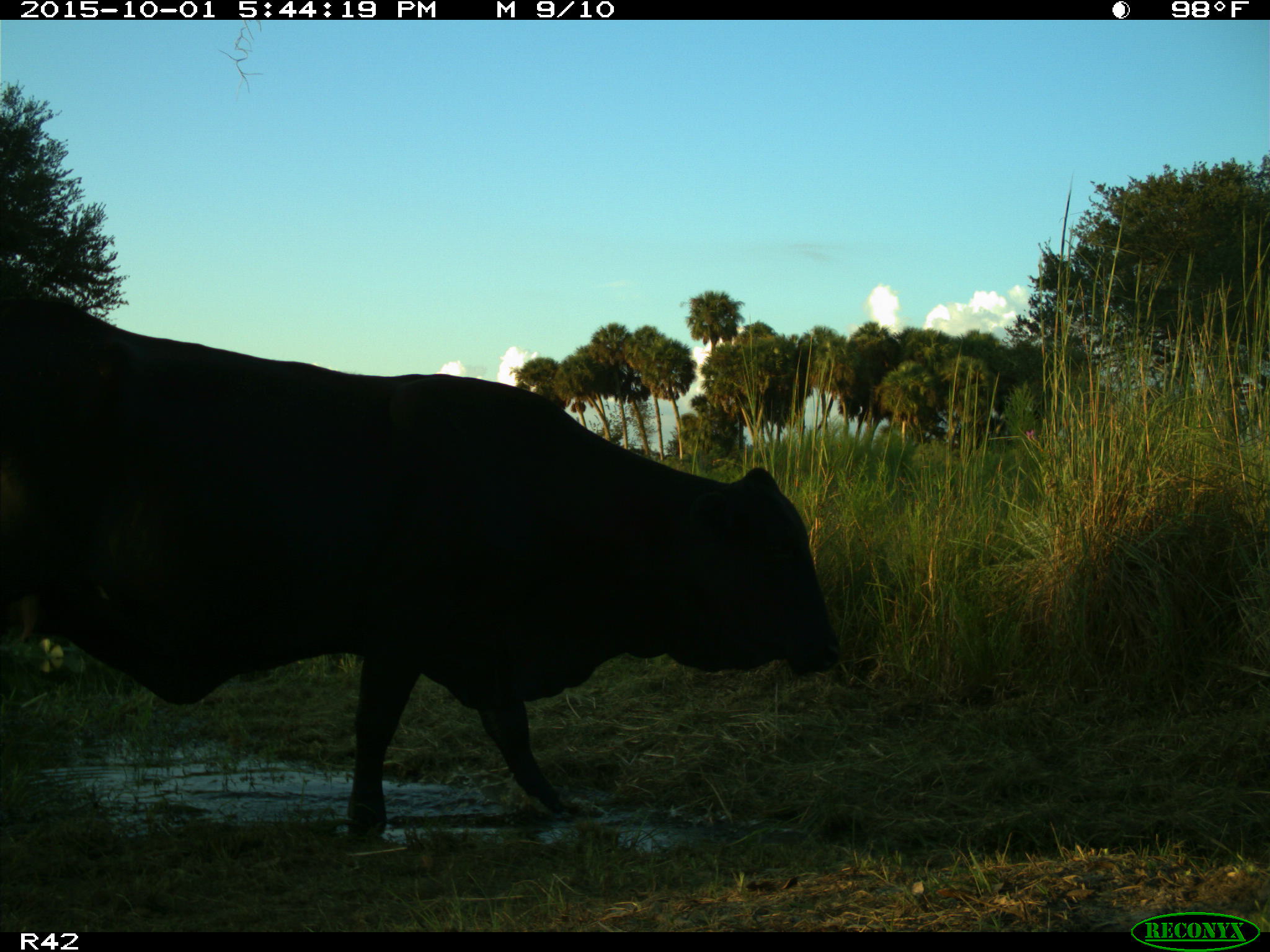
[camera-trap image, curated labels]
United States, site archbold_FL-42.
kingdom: Animalia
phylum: Chordata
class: Mammalia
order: Artiodactyla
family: Bovidae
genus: Bos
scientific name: Bos taurus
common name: domestic cow